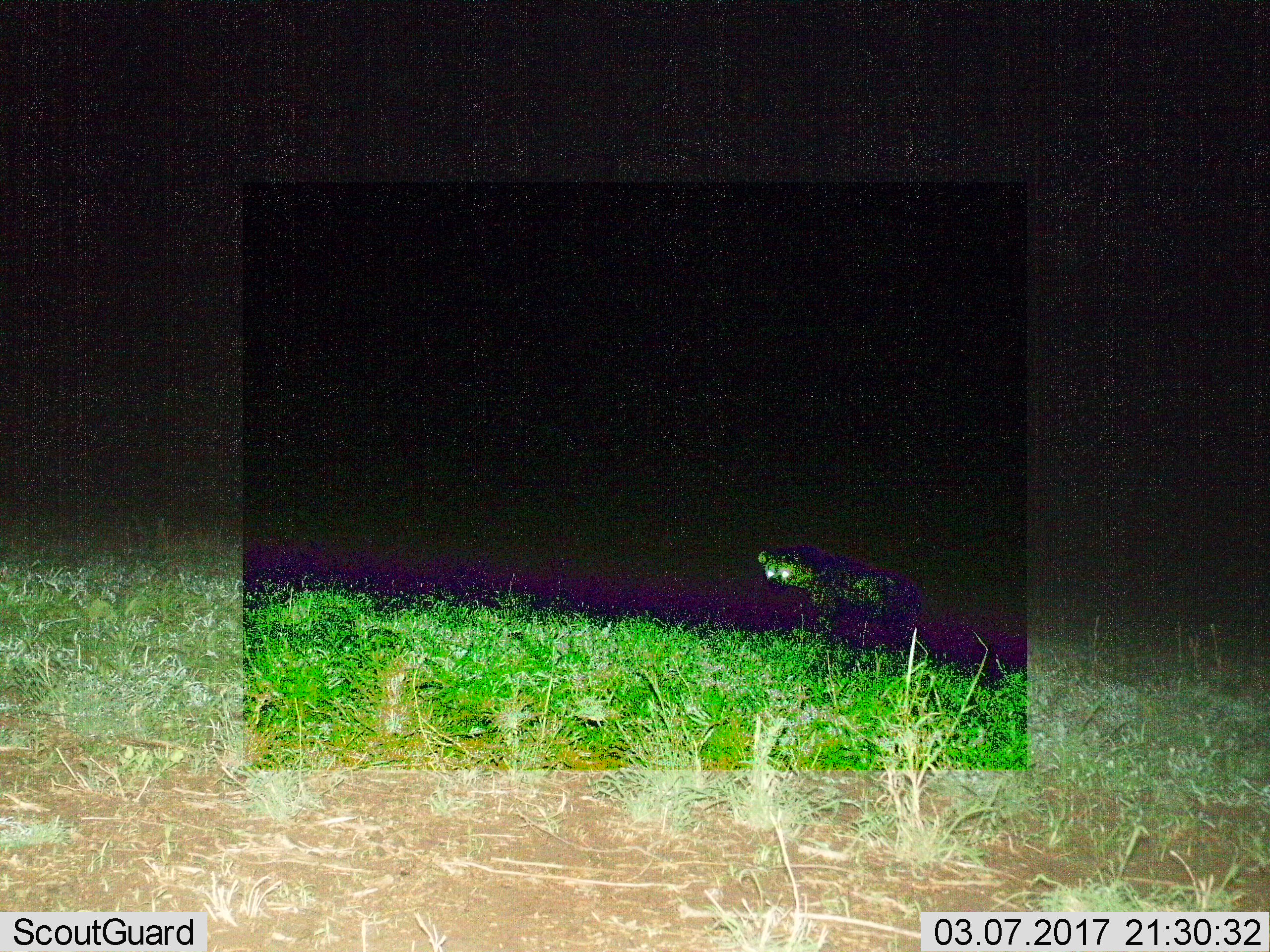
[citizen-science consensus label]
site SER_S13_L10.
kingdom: Animalia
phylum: Chordata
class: Mammalia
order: Carnivora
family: Hyaenidae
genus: Crocuta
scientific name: Crocuta crocuta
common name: spotted hyena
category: hyenaspotted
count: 1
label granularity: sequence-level